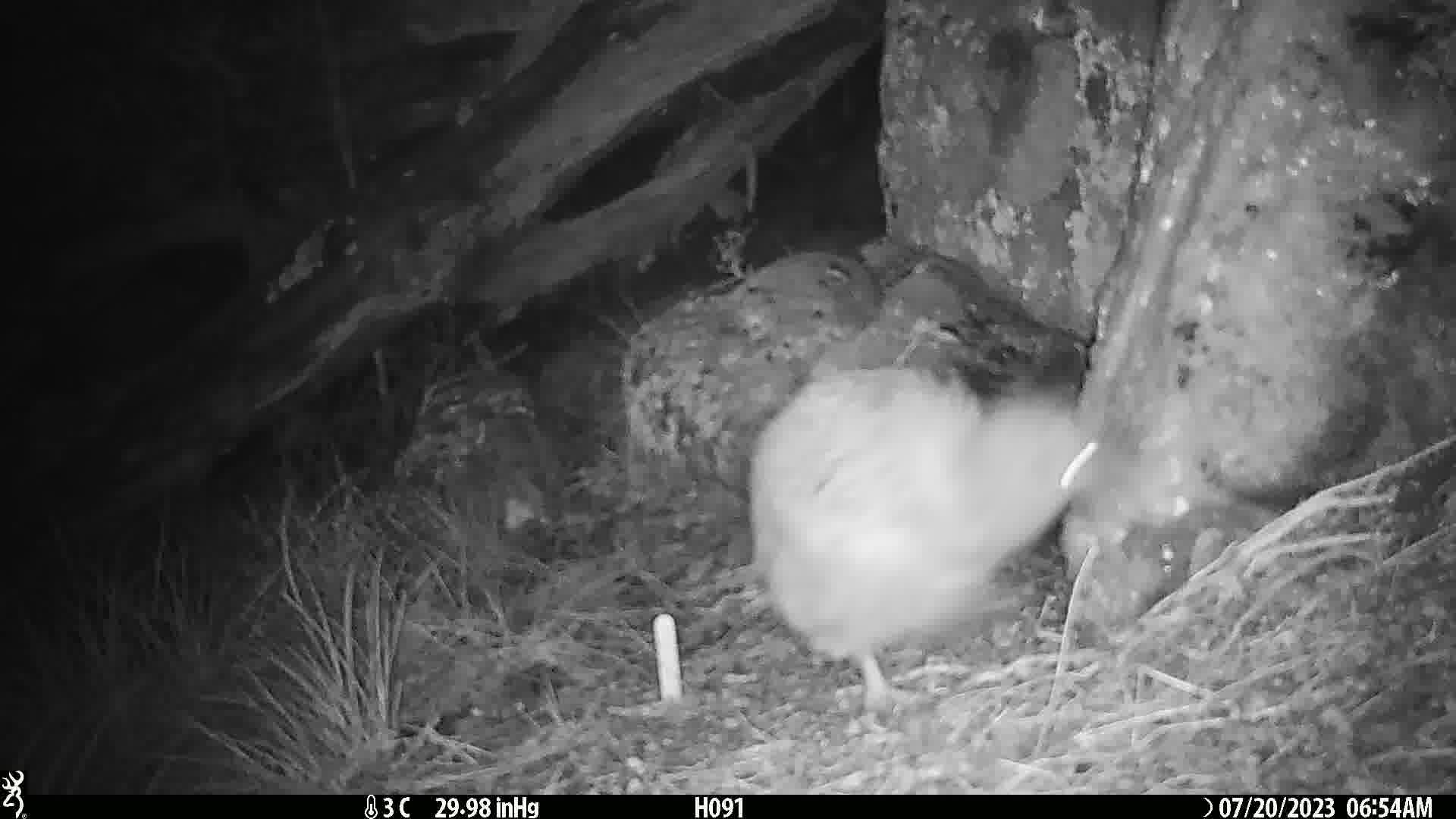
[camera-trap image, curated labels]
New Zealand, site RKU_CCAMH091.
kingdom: Animalia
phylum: Chordata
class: Aves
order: Apterygiformes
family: Apterygidae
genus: Apteryx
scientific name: Apteryx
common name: kiwi